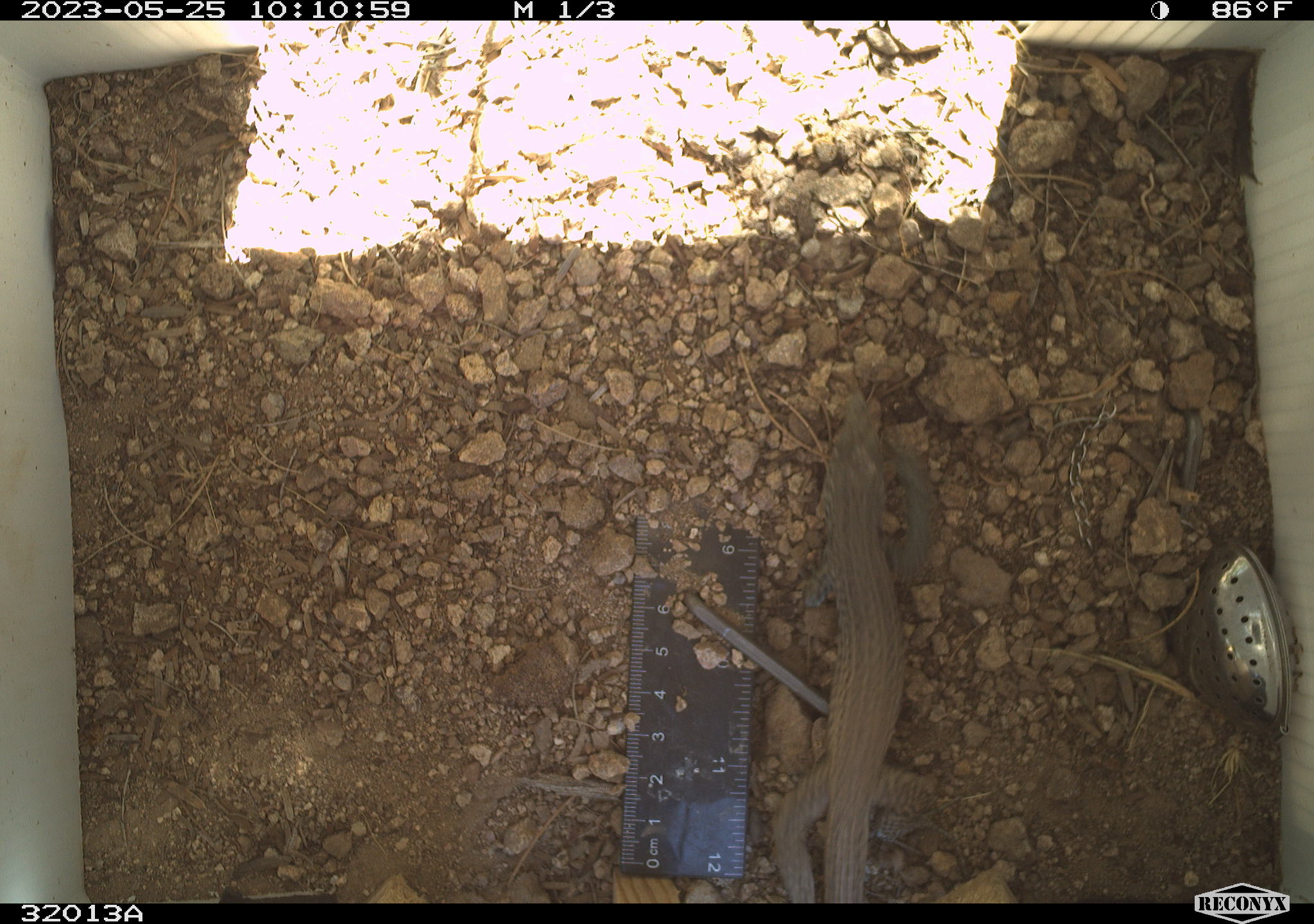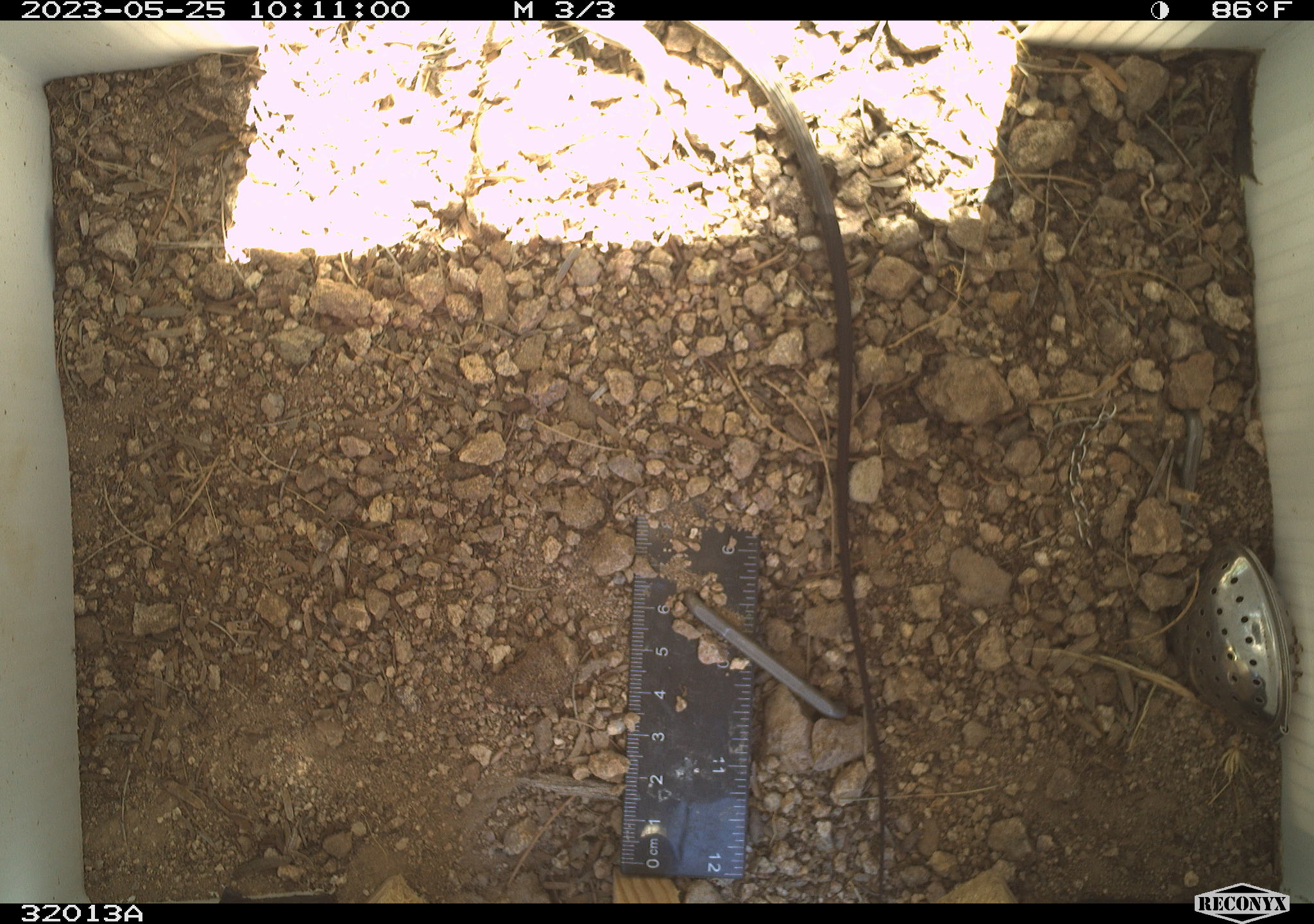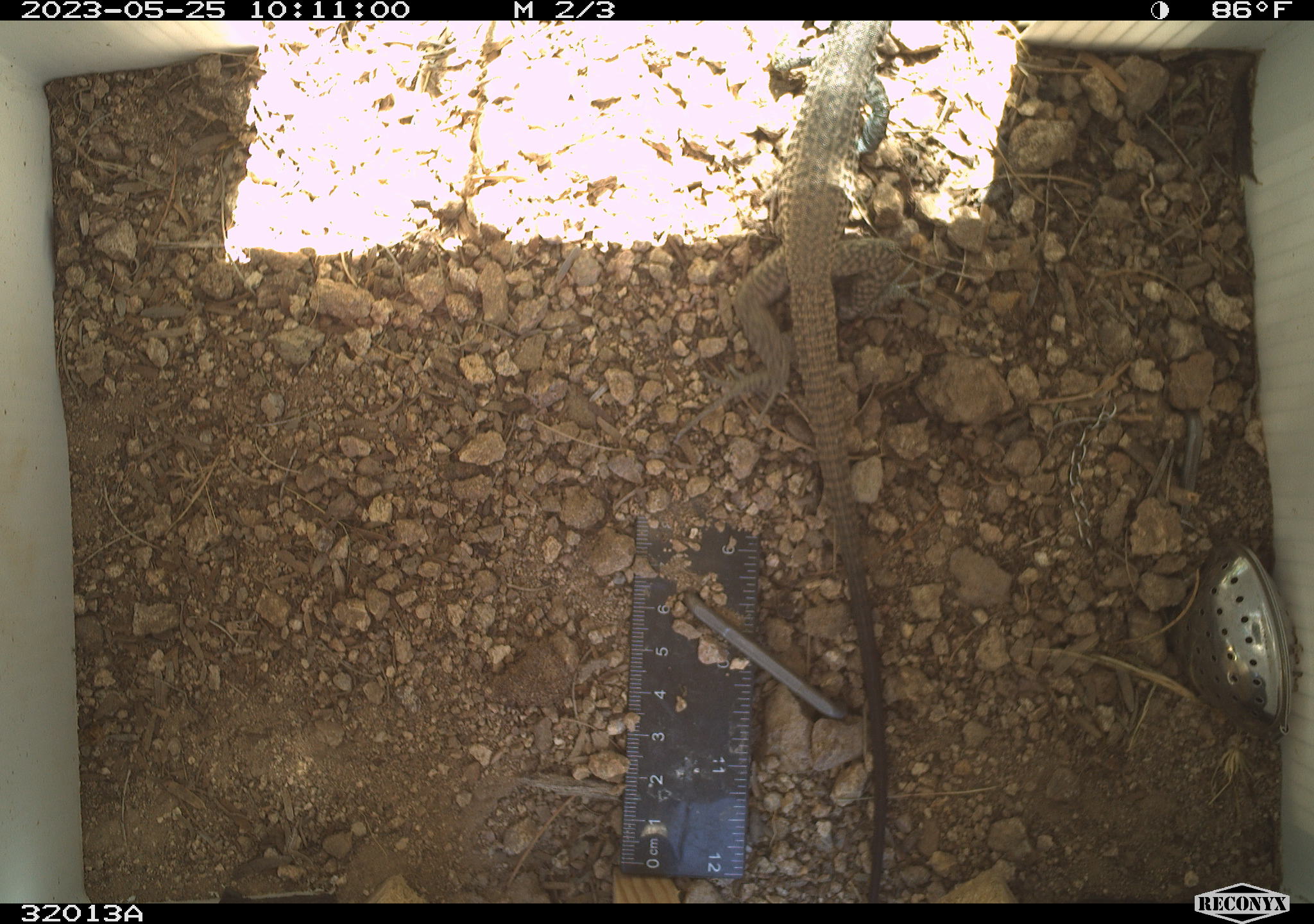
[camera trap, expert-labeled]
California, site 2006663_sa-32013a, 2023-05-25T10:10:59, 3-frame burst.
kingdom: Animalia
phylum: Chordata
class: Reptilia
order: Squamata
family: Teiidae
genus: Aspidoscelis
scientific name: Aspidoscelis tigris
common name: western whiptail